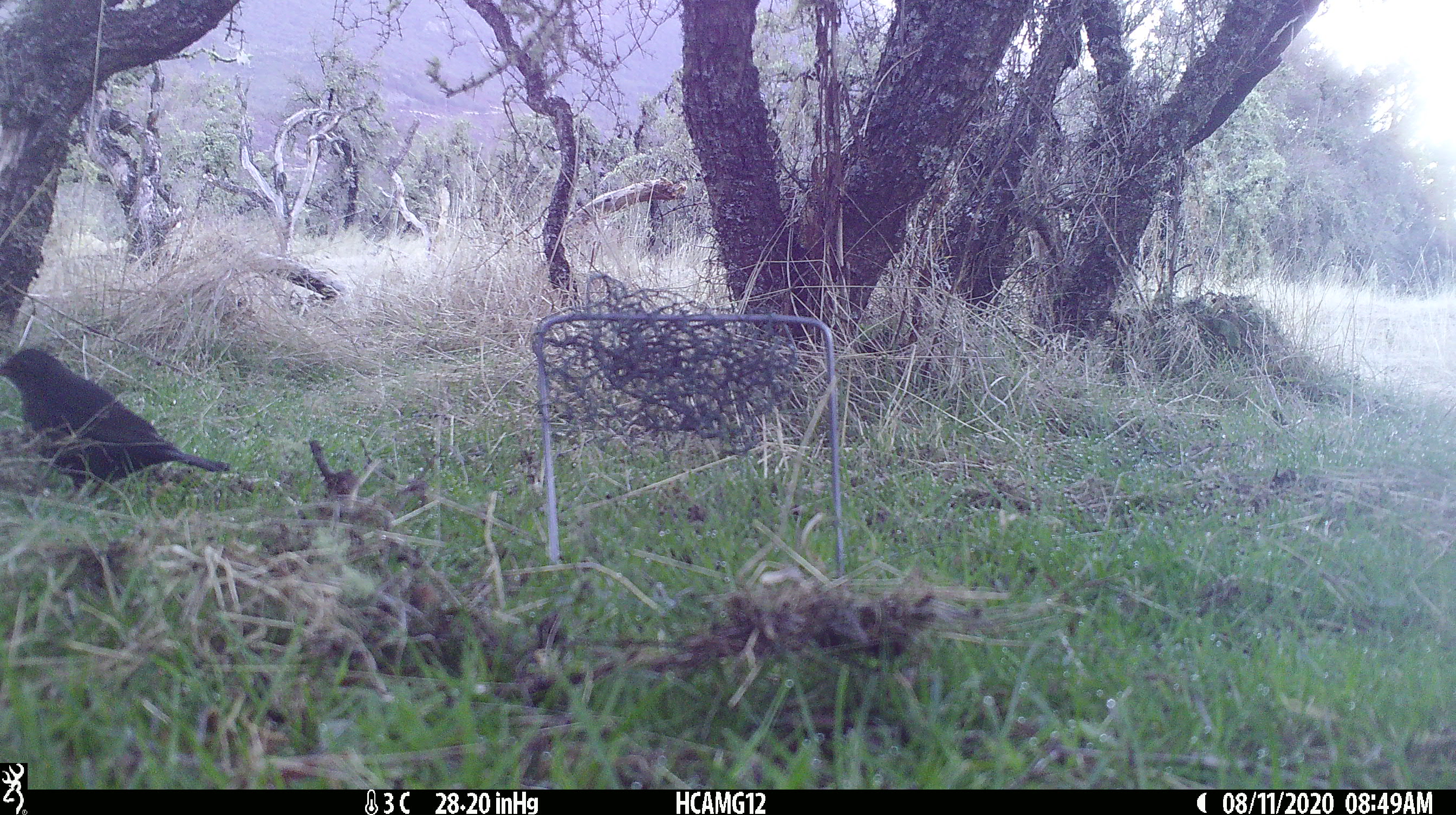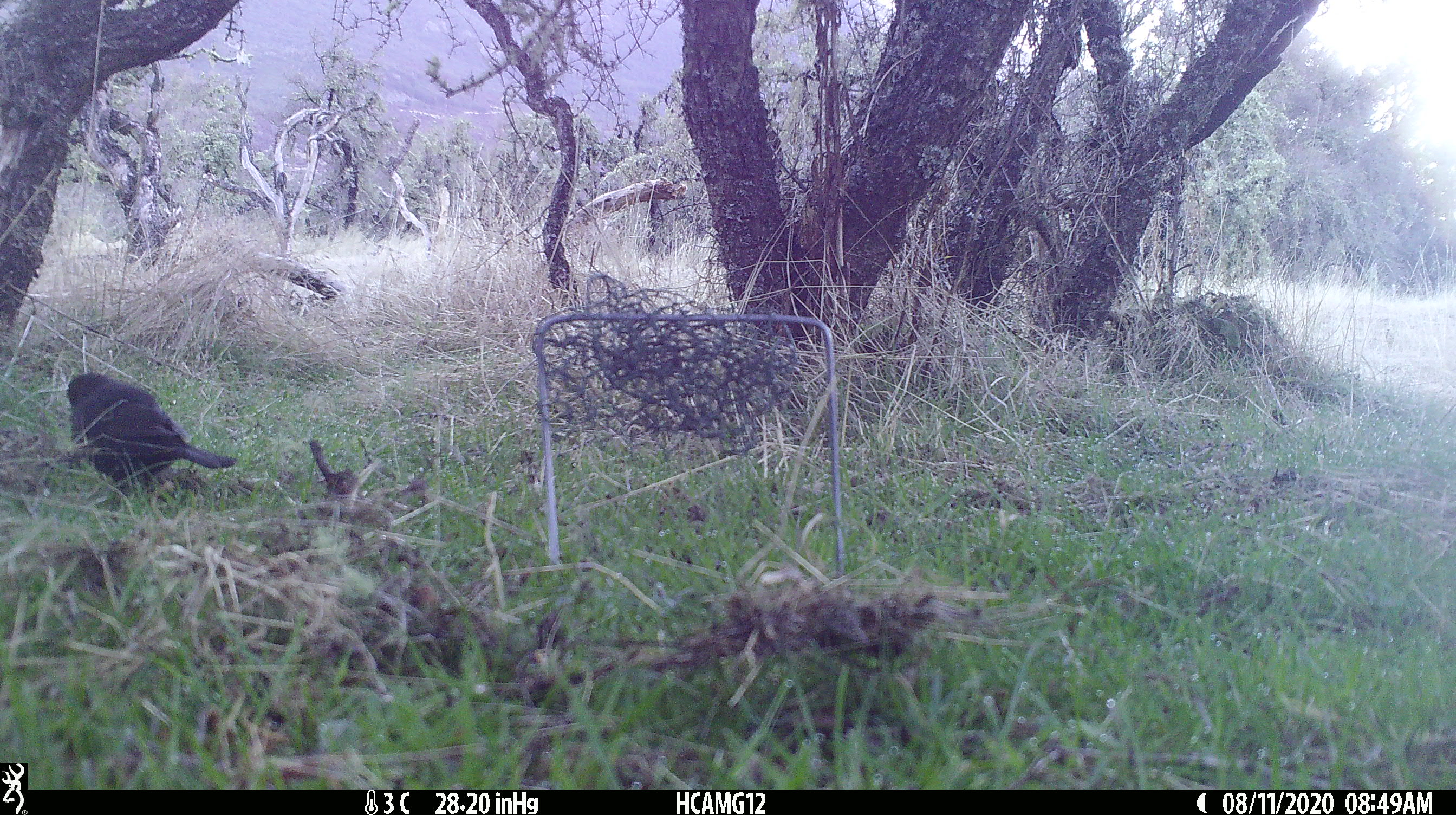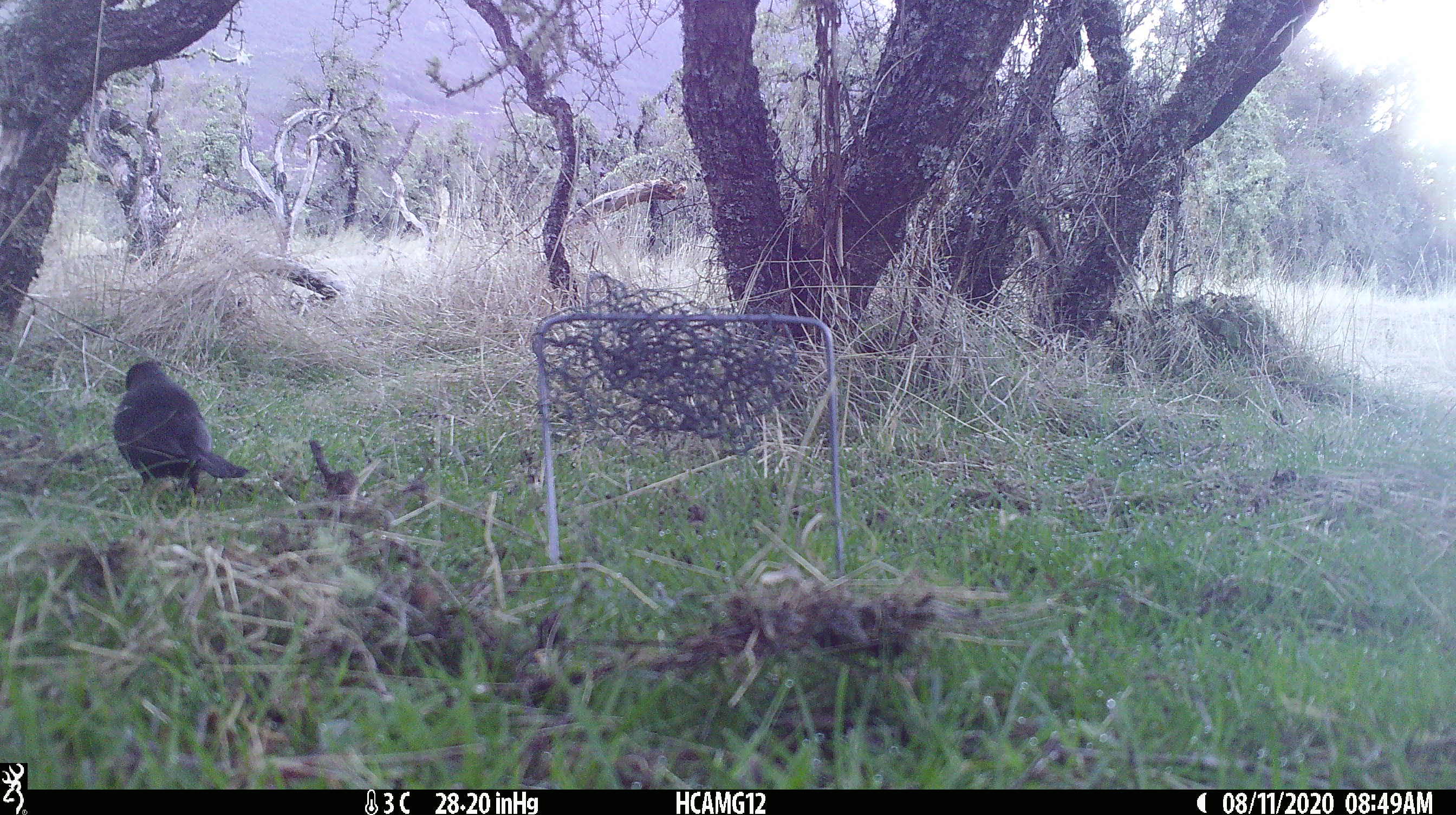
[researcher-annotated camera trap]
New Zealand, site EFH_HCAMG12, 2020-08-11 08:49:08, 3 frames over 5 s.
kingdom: Animalia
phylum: Chordata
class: Aves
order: Passeriformes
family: Turdidae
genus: Turdus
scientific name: Turdus merula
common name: eurasian blackbird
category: blackbird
Blackbird (eurasian blackbird) (Turdus merula).